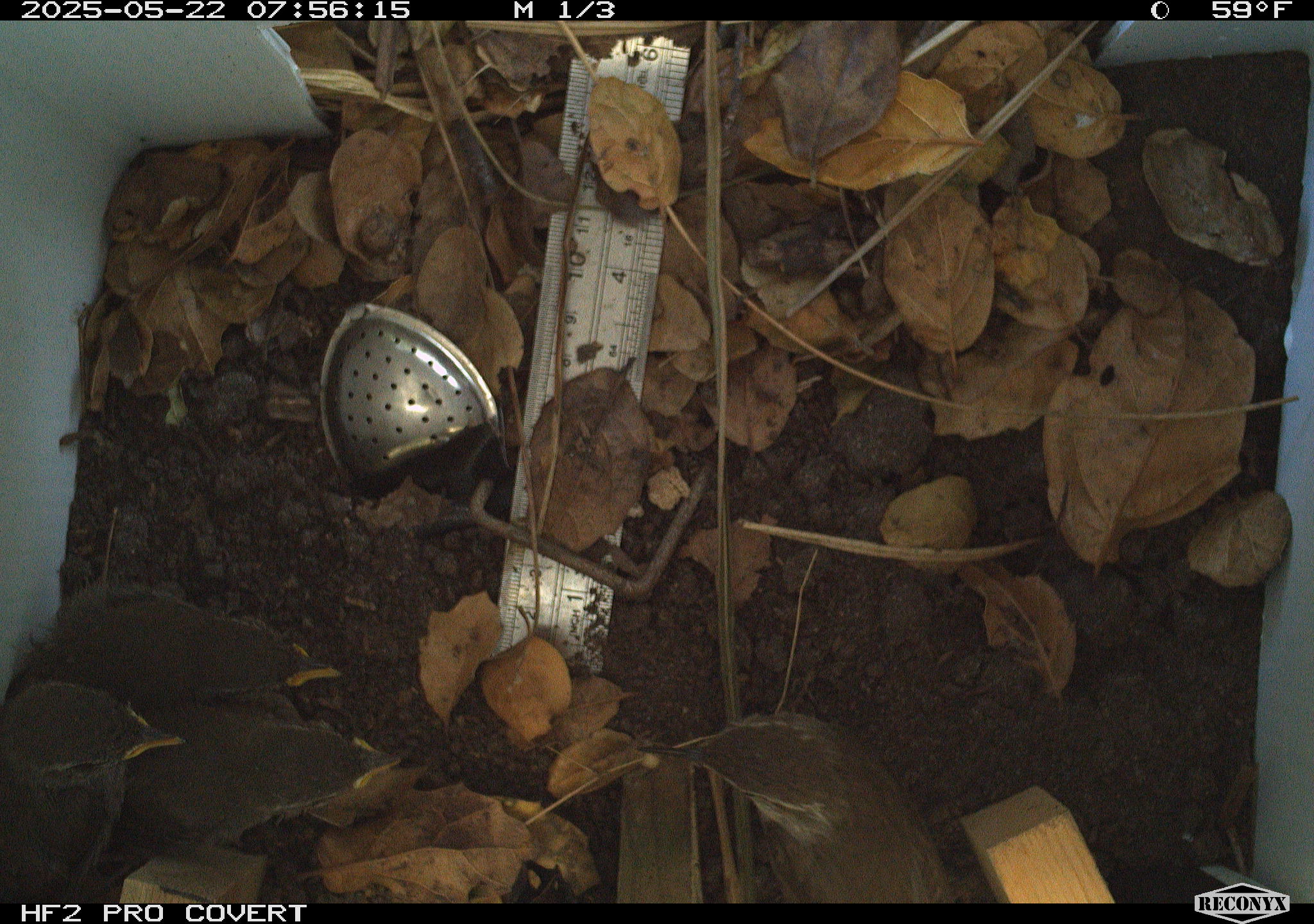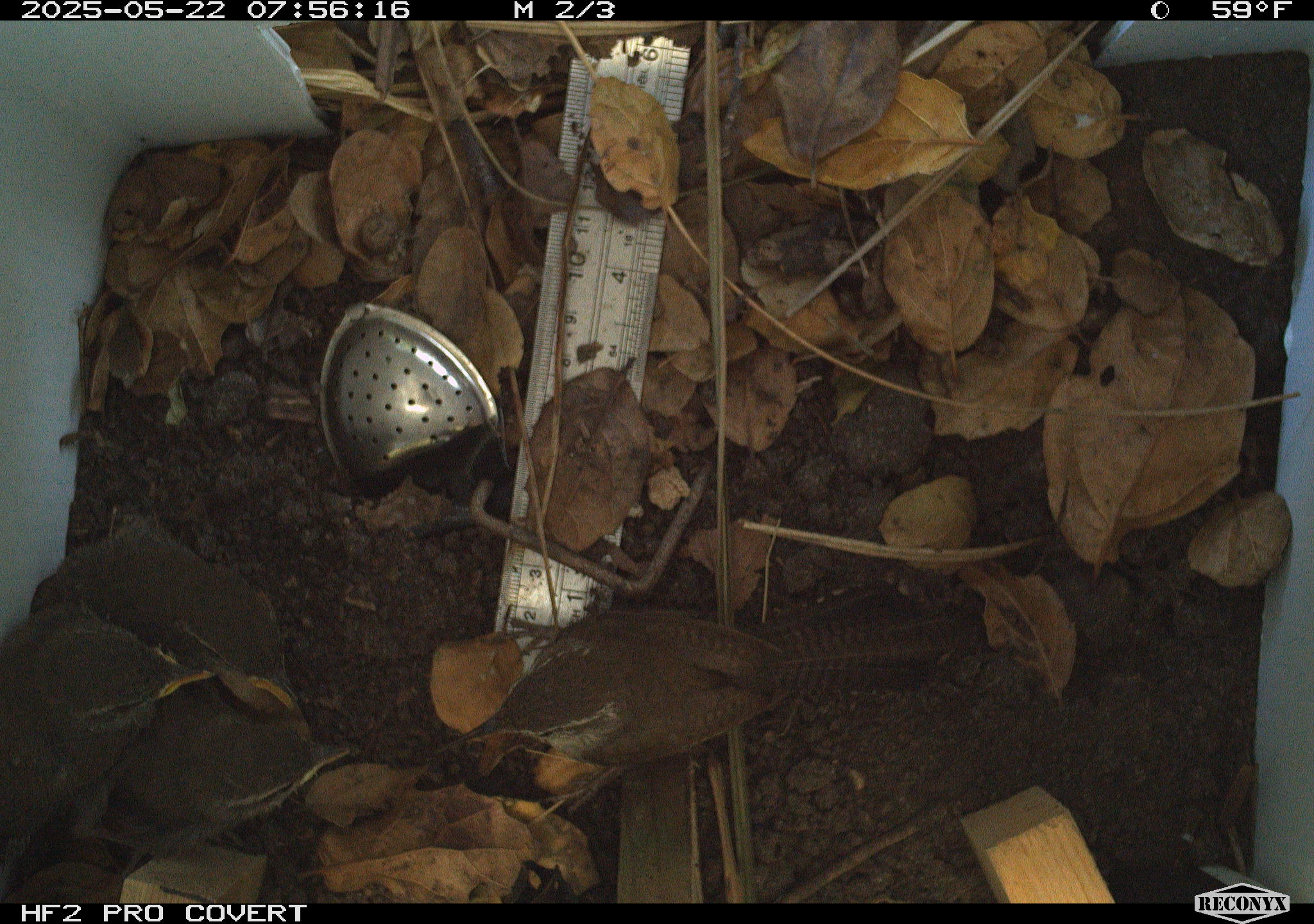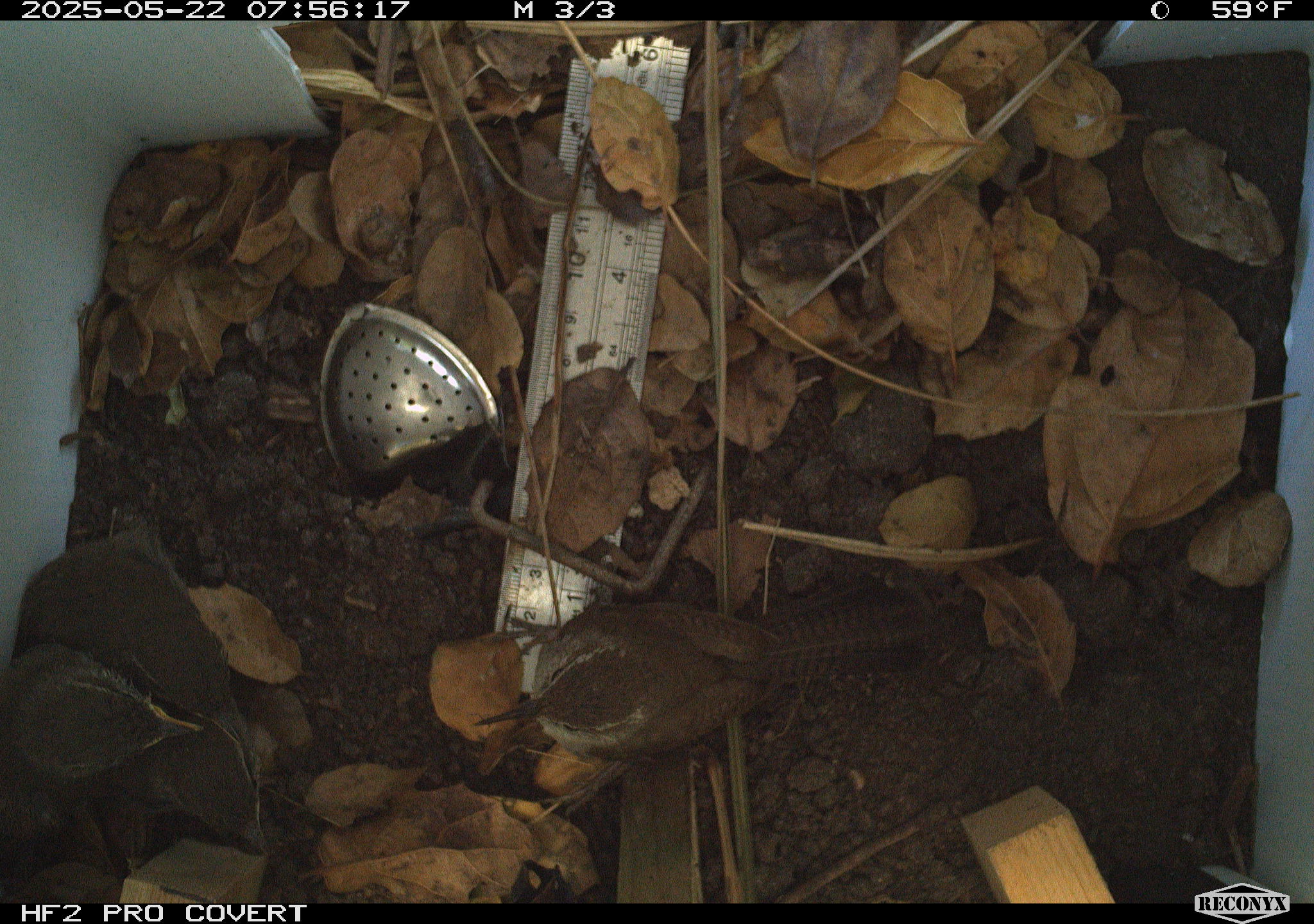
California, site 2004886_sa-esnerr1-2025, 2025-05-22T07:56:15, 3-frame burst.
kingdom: Animalia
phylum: Chordata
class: Aves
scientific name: Aves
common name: bird